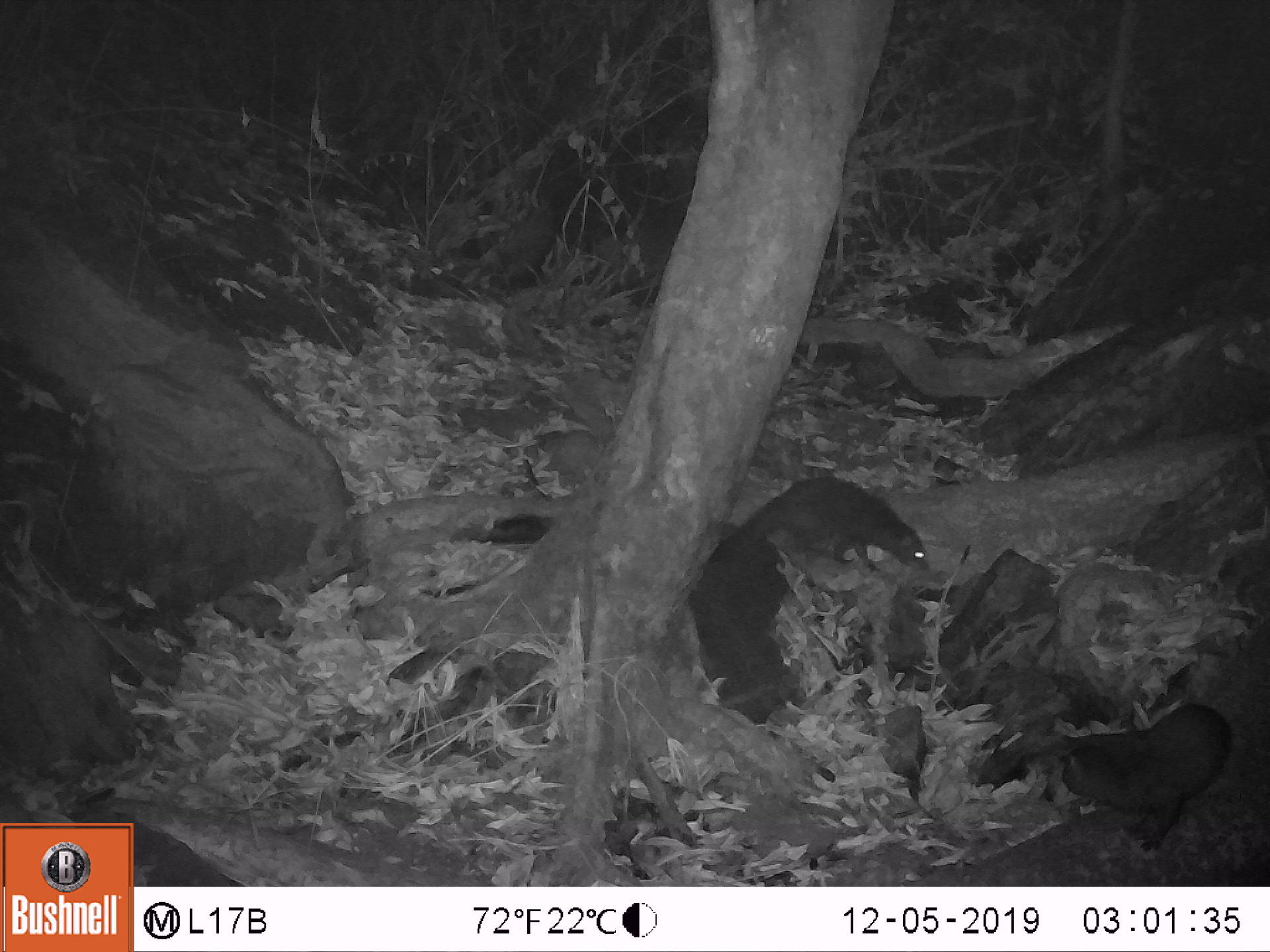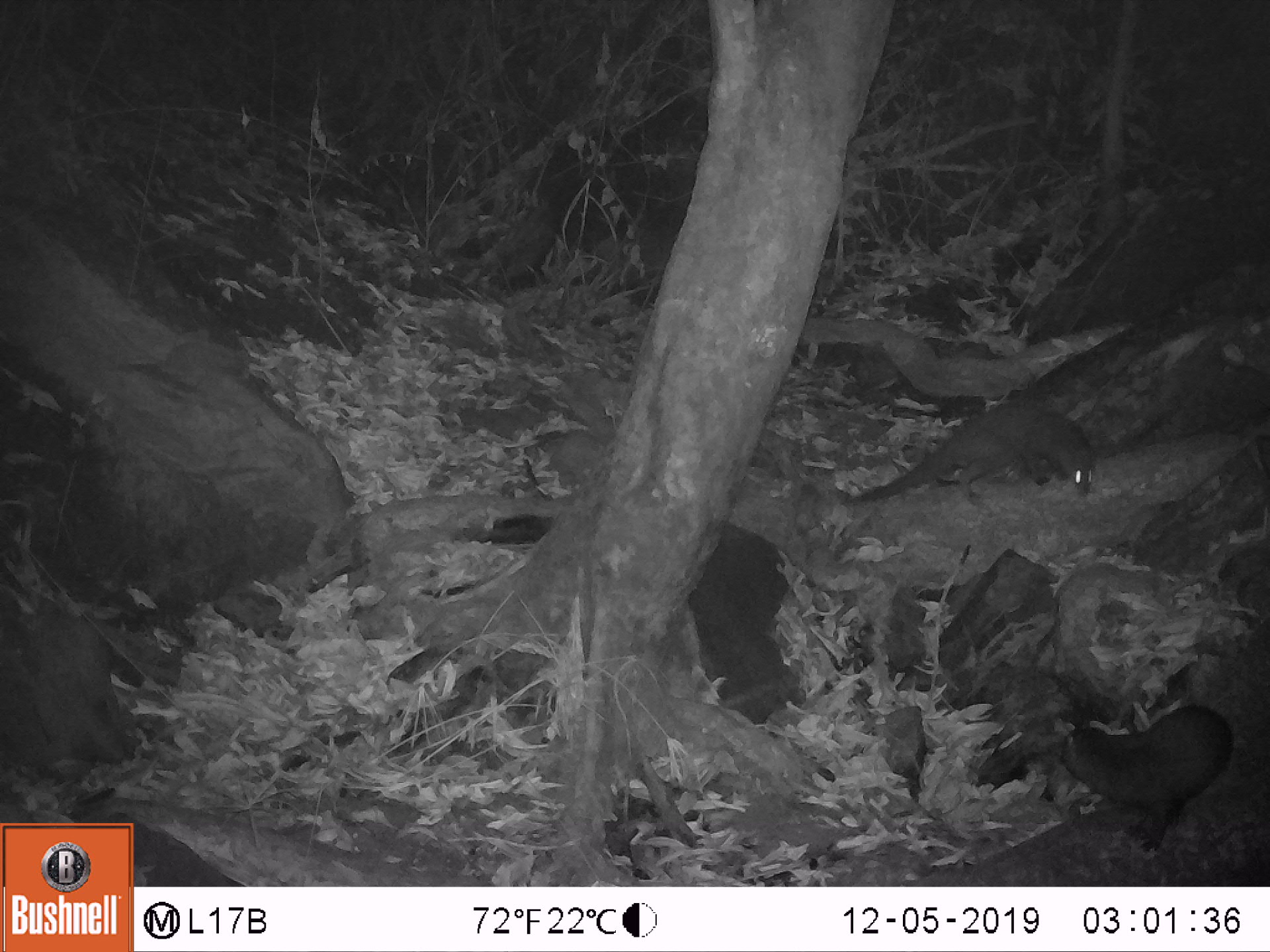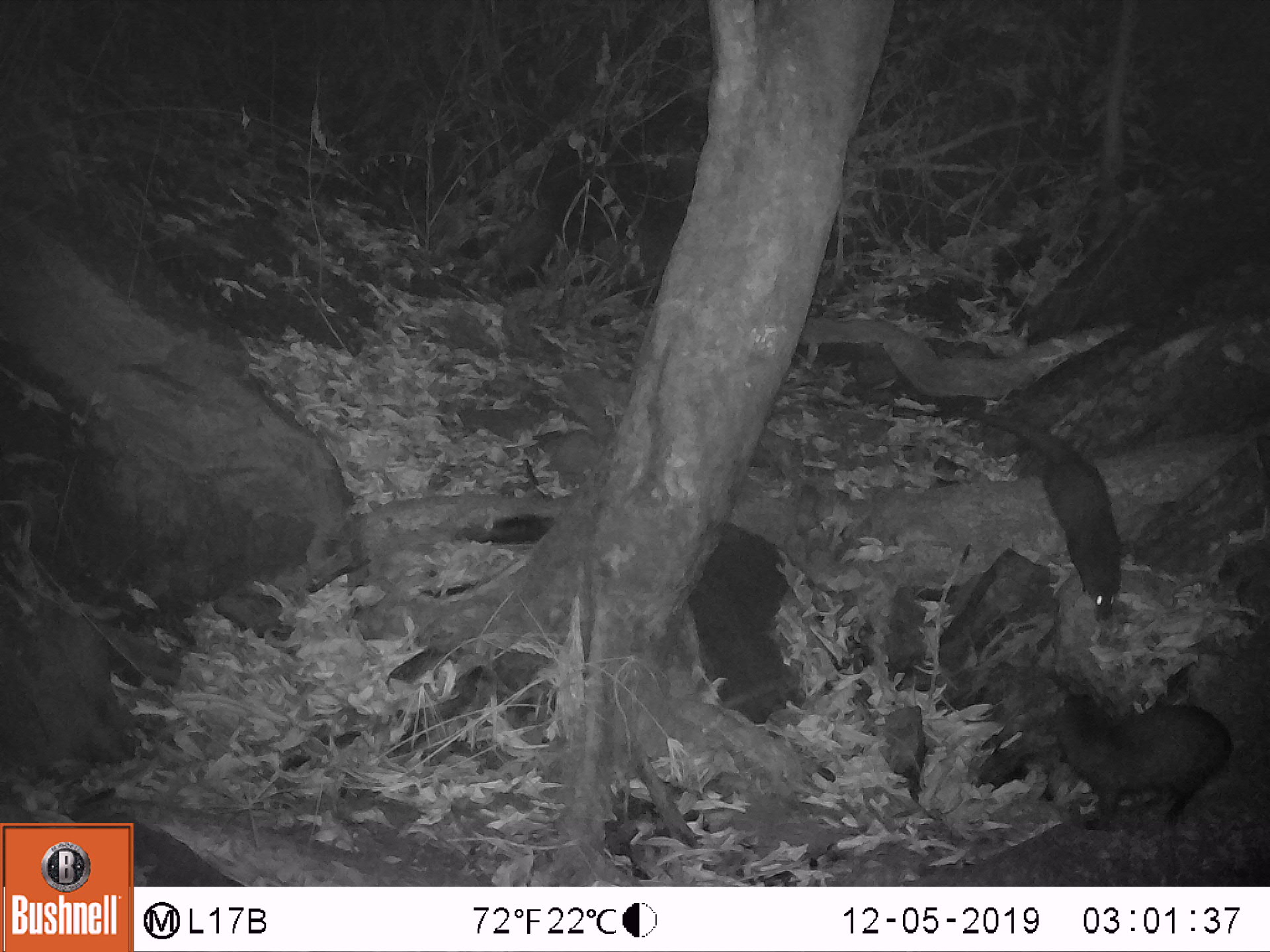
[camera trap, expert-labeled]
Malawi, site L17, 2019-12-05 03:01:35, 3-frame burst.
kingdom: Animalia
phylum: Chordata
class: Mammalia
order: Carnivora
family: Herpestidae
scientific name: Herpestidae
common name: mongoose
Mongoose (Herpestidae), count 2.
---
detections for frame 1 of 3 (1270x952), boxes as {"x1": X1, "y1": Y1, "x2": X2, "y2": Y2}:
mongoose: {"x1": 1052, "y1": 688, "x2": 1236, "y2": 856}; {"x1": 713, "y1": 469, "x2": 939, "y2": 577}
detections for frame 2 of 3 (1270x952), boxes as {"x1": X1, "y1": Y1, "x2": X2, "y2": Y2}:
mongoose: {"x1": 1040, "y1": 691, "x2": 1246, "y2": 850}; {"x1": 851, "y1": 402, "x2": 1098, "y2": 521}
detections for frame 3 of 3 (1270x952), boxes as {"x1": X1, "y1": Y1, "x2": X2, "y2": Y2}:
mongoose: {"x1": 963, "y1": 407, "x2": 1126, "y2": 624}; {"x1": 1047, "y1": 681, "x2": 1243, "y2": 845}